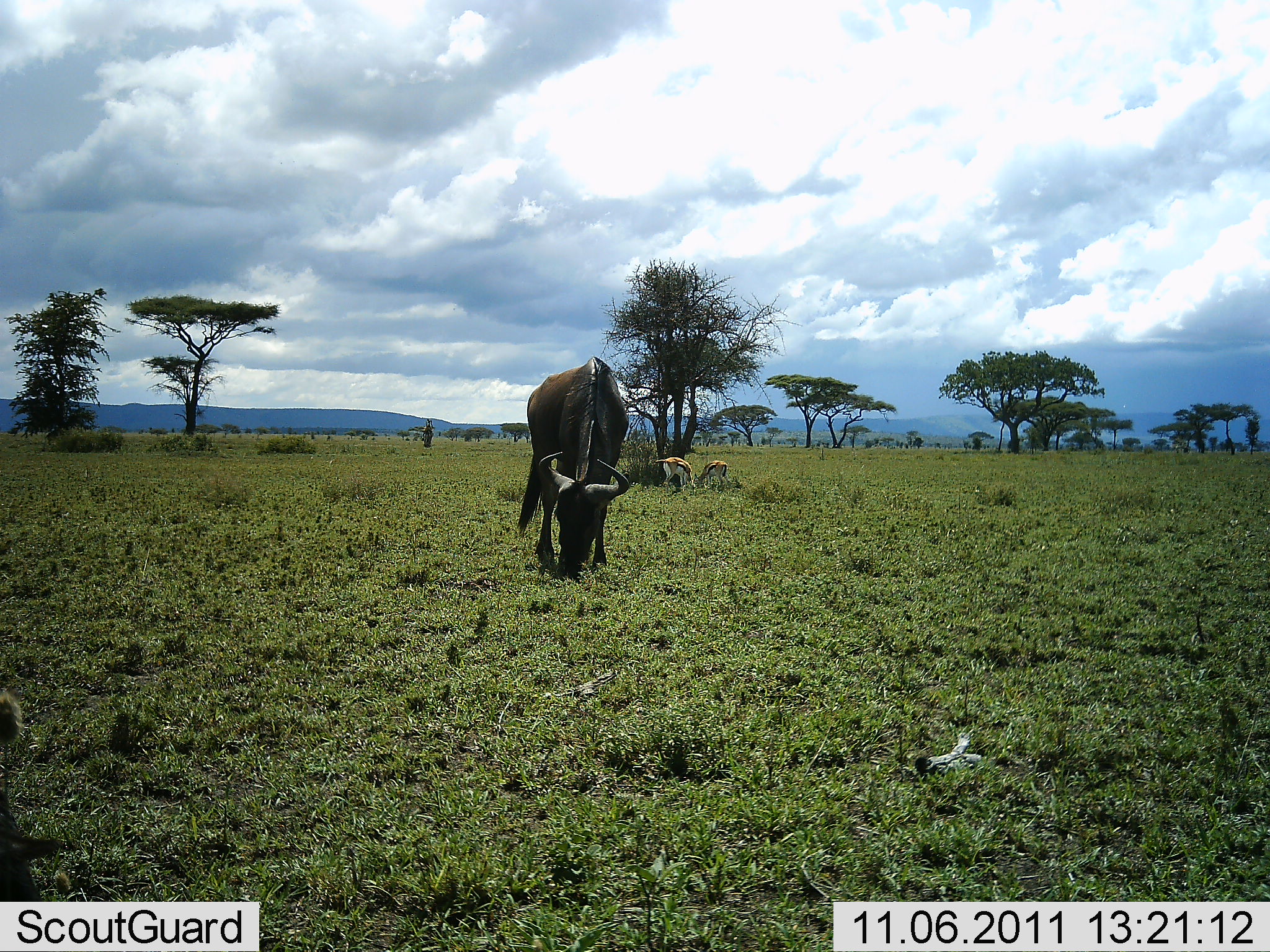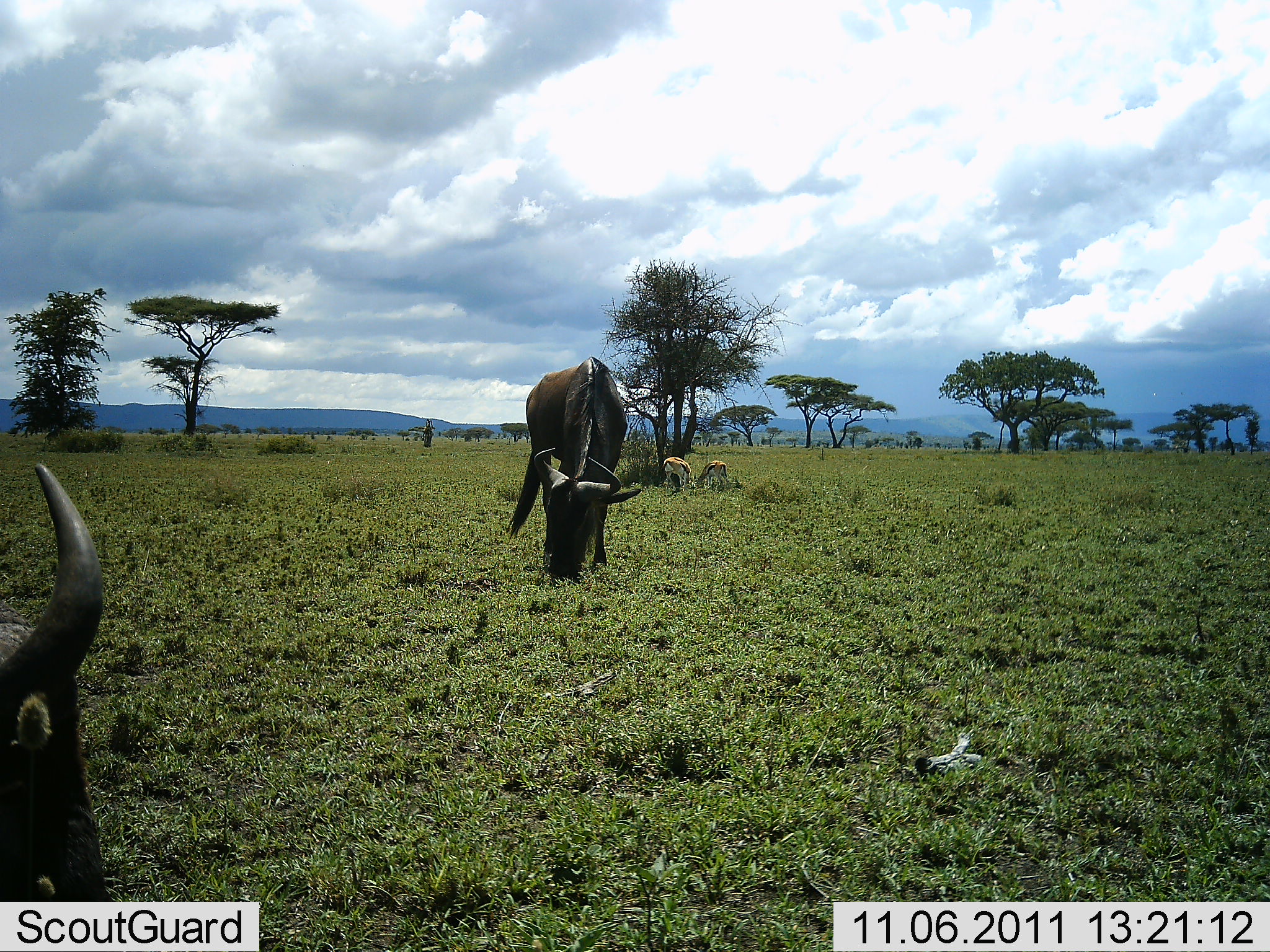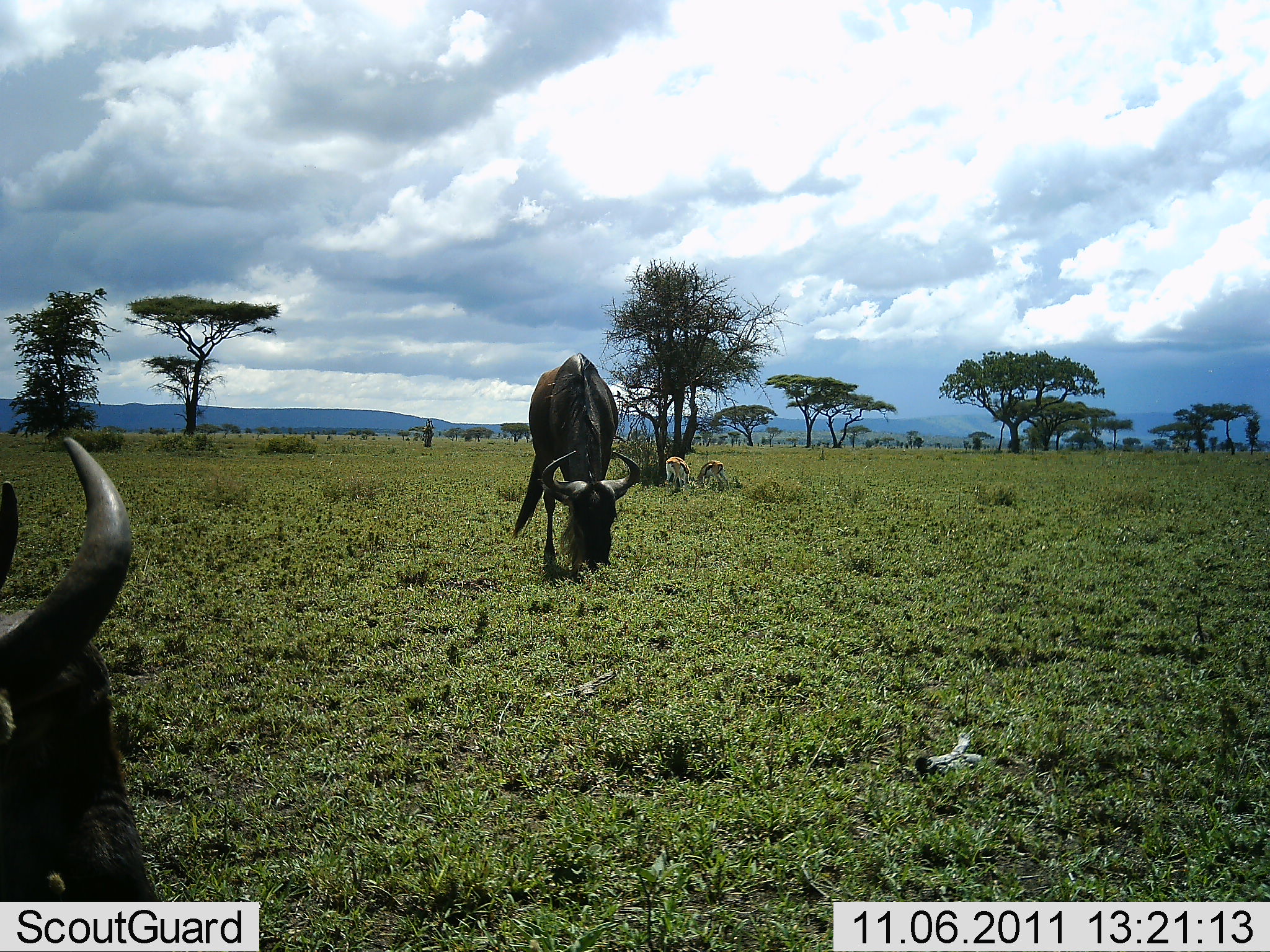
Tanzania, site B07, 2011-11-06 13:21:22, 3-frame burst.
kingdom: Animalia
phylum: Chordata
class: Mammalia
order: Artiodactyla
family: Bovidae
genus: Eudorcas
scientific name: Eudorcas thomsonii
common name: thomson's gazelle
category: gazellethomsons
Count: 2.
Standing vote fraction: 38%.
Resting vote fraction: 0%.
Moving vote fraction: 0%.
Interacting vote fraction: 8%.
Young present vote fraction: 0%.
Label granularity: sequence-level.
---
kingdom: Animalia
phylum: Chordata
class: Mammalia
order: Artiodactyla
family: Bovidae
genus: Connochaetes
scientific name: Connochaetes taurinus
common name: blue wildebeest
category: wildebeest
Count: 2.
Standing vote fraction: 29%.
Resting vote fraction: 0%.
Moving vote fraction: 35%.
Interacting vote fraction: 0%.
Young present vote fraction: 0%.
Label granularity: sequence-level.